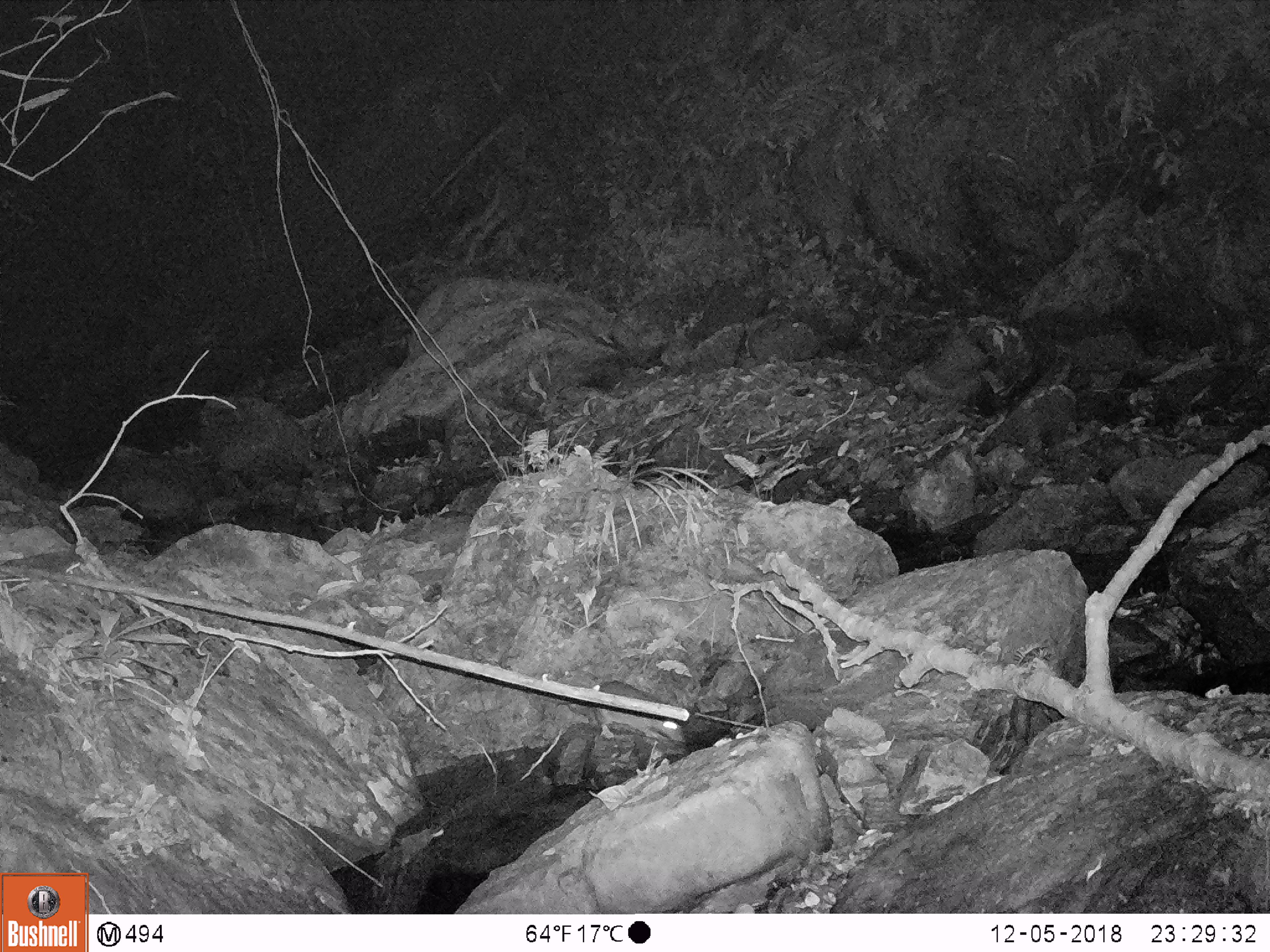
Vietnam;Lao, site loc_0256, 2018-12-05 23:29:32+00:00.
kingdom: Animalia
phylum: Chordata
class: Mammalia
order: Rodentia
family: Muridae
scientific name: Muridae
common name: old-world mice and rats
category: unidentified murid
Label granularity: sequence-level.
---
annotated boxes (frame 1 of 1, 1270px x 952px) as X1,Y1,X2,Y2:
unidentified murid: 598,680,686,743